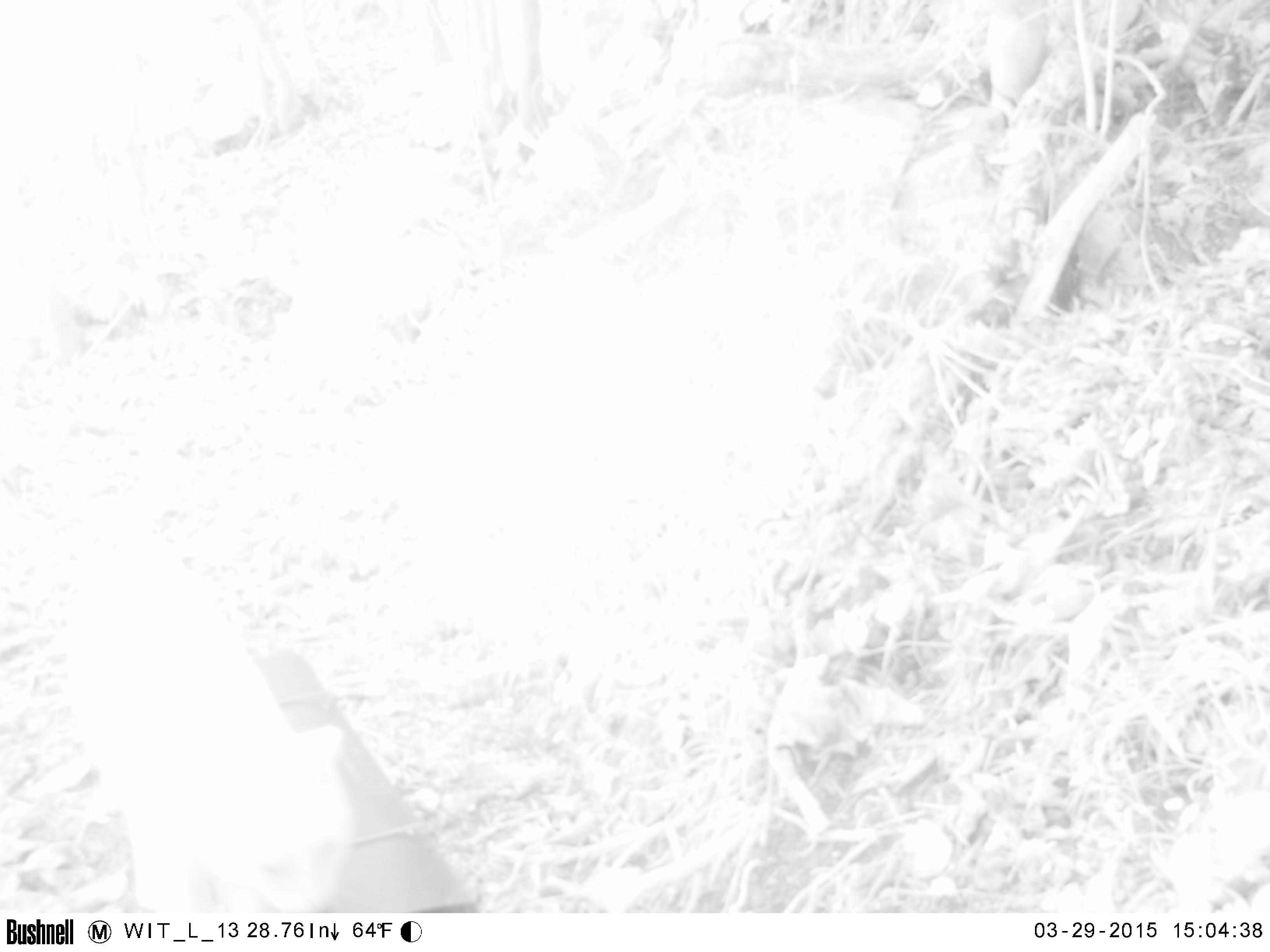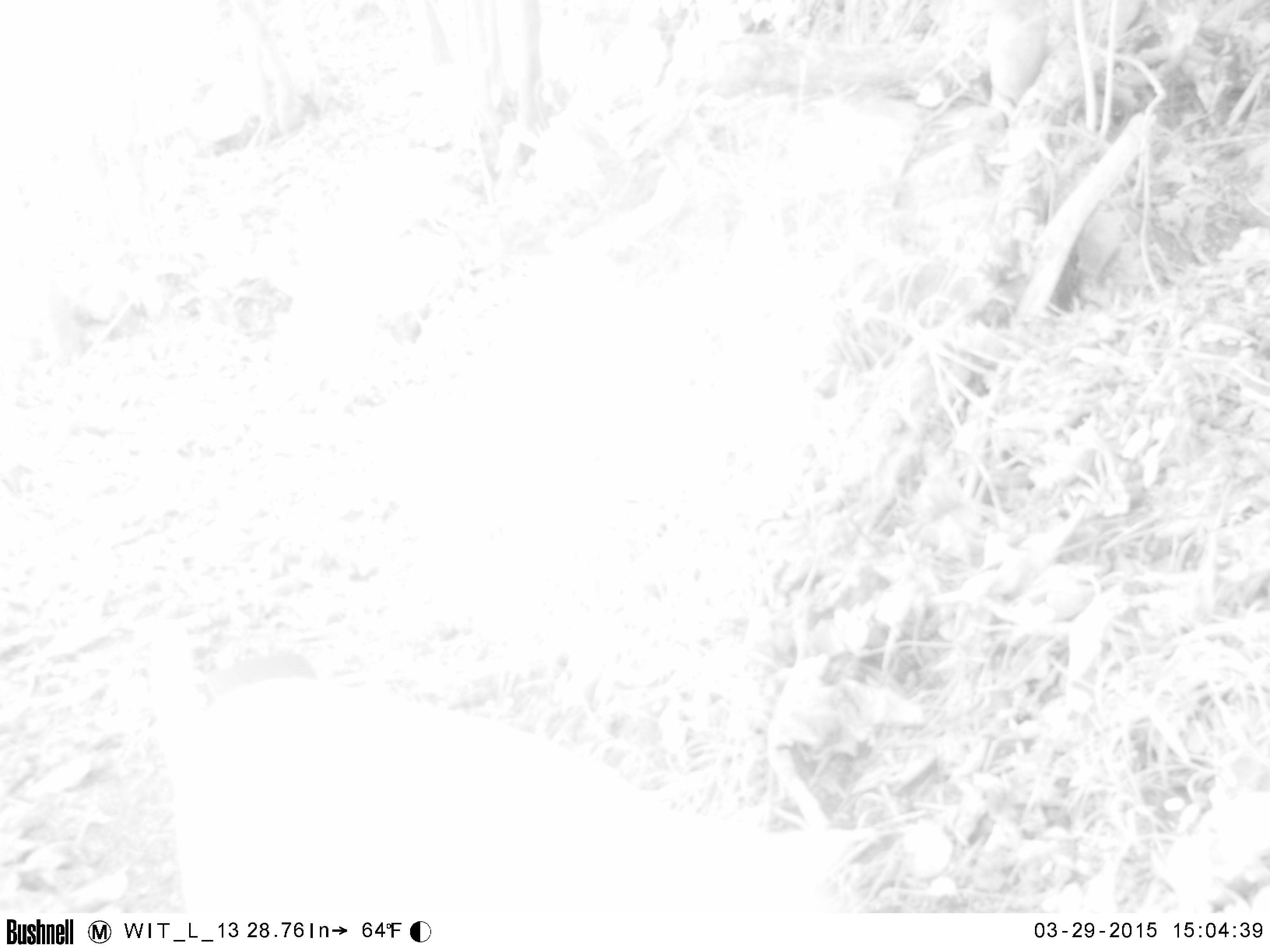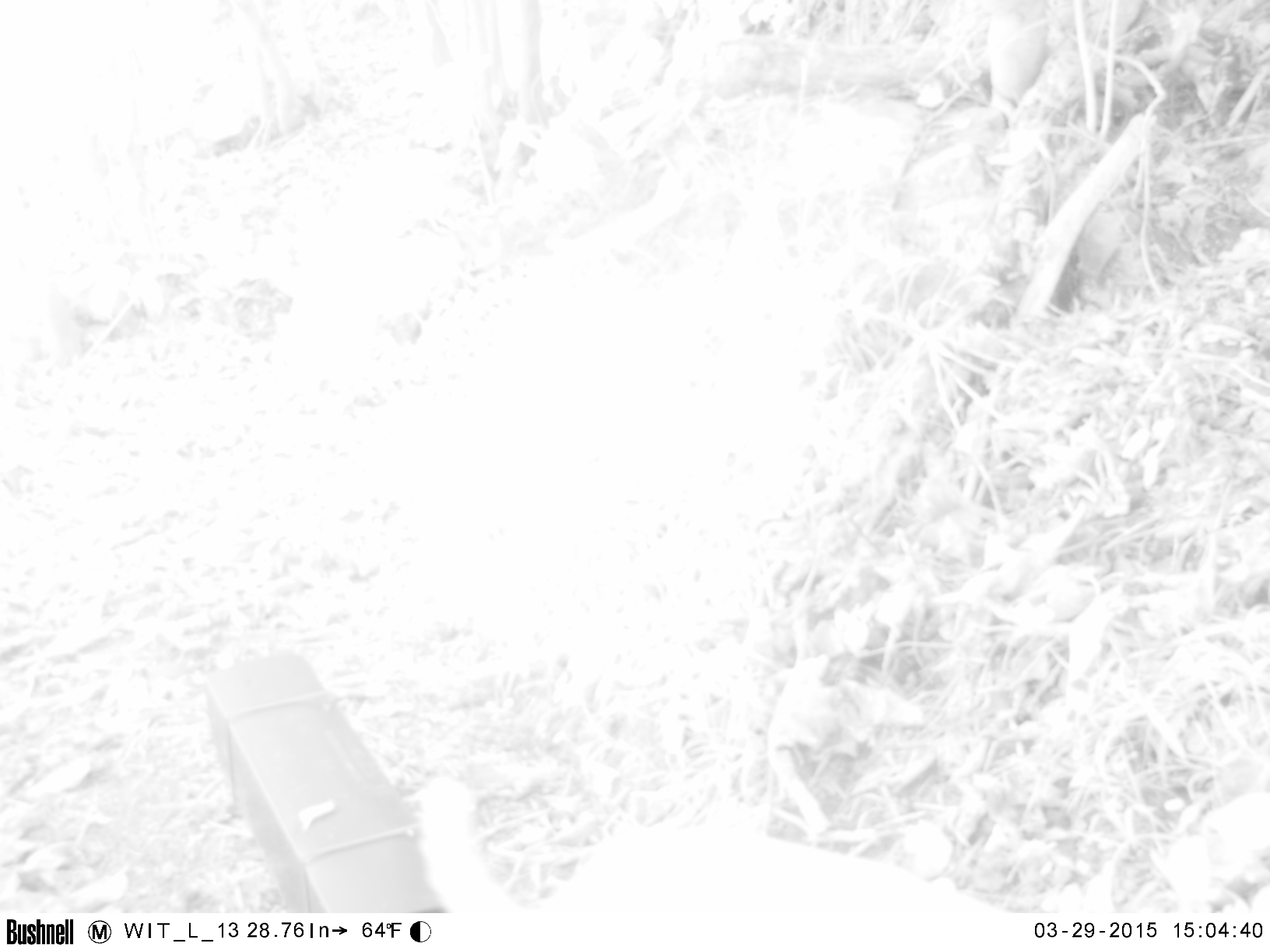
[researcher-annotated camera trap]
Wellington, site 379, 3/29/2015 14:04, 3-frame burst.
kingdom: Animalia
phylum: Chordata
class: Mammalia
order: Carnivora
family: Felidae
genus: Felis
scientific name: Felis catus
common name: cat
Cat (Felis catus).